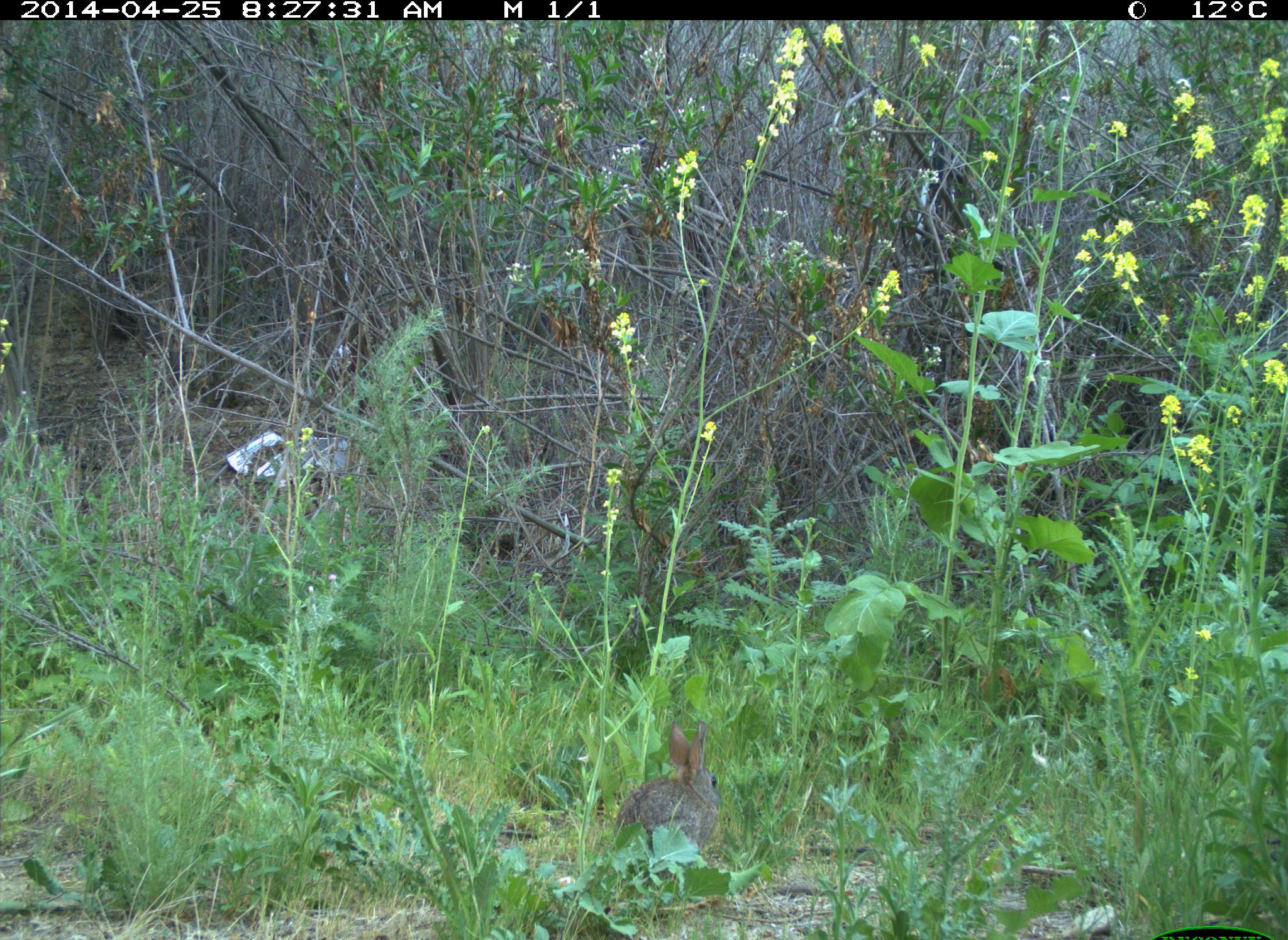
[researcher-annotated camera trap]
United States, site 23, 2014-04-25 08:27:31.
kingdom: Animalia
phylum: Chordata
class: Mammalia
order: Lagomorpha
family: Leporidae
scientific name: Leporidae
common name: rabbits and hares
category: rabbit